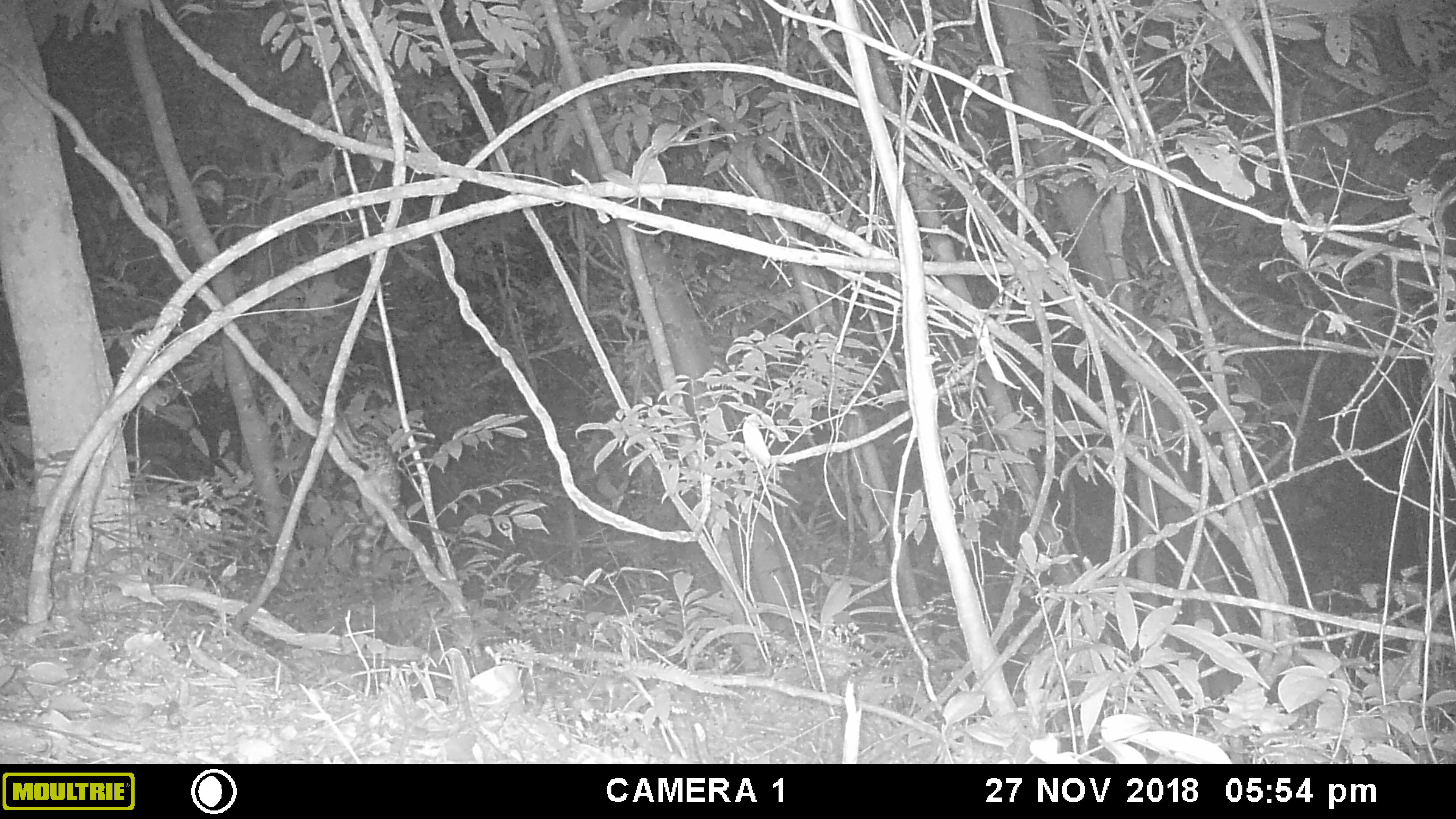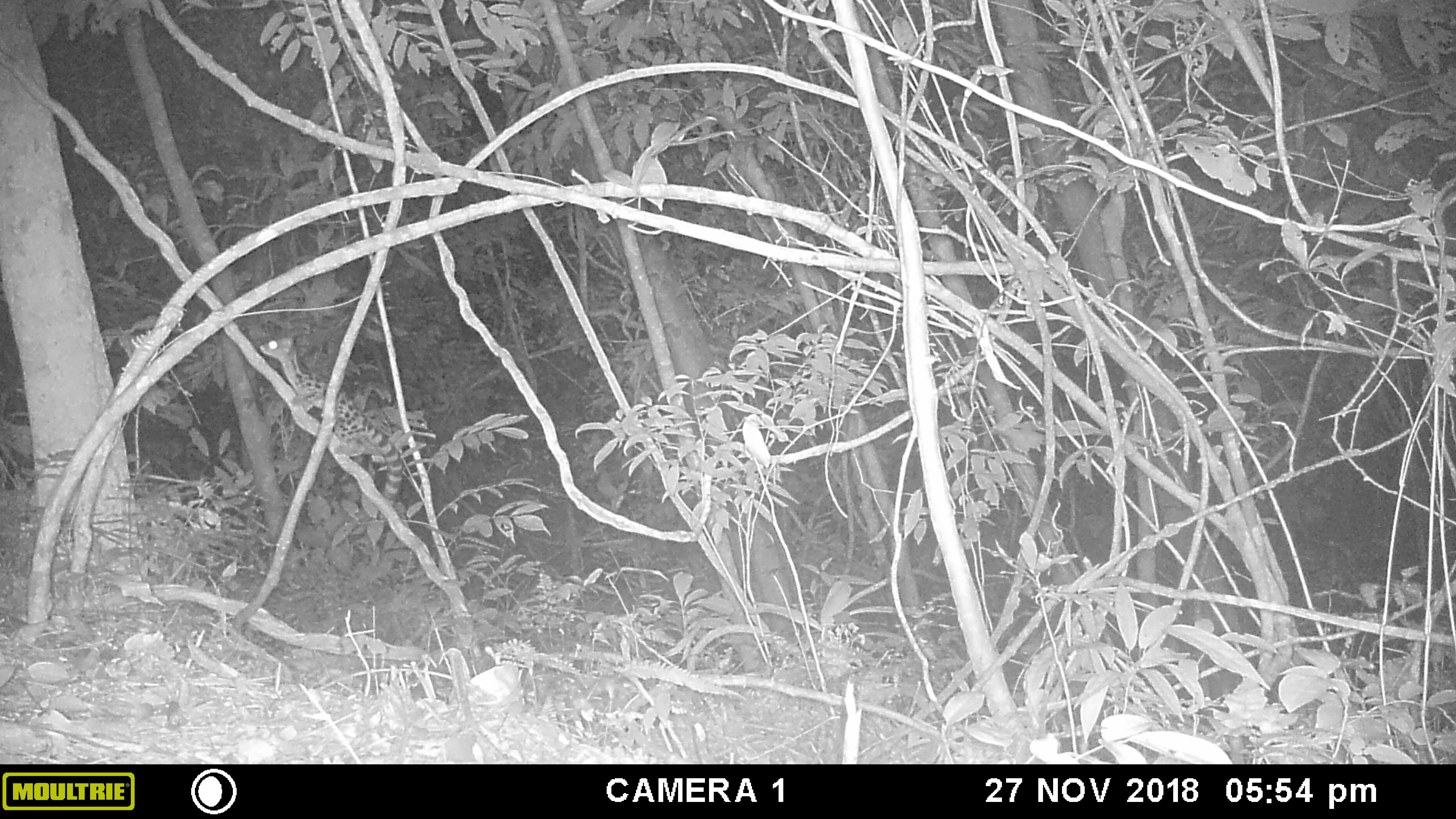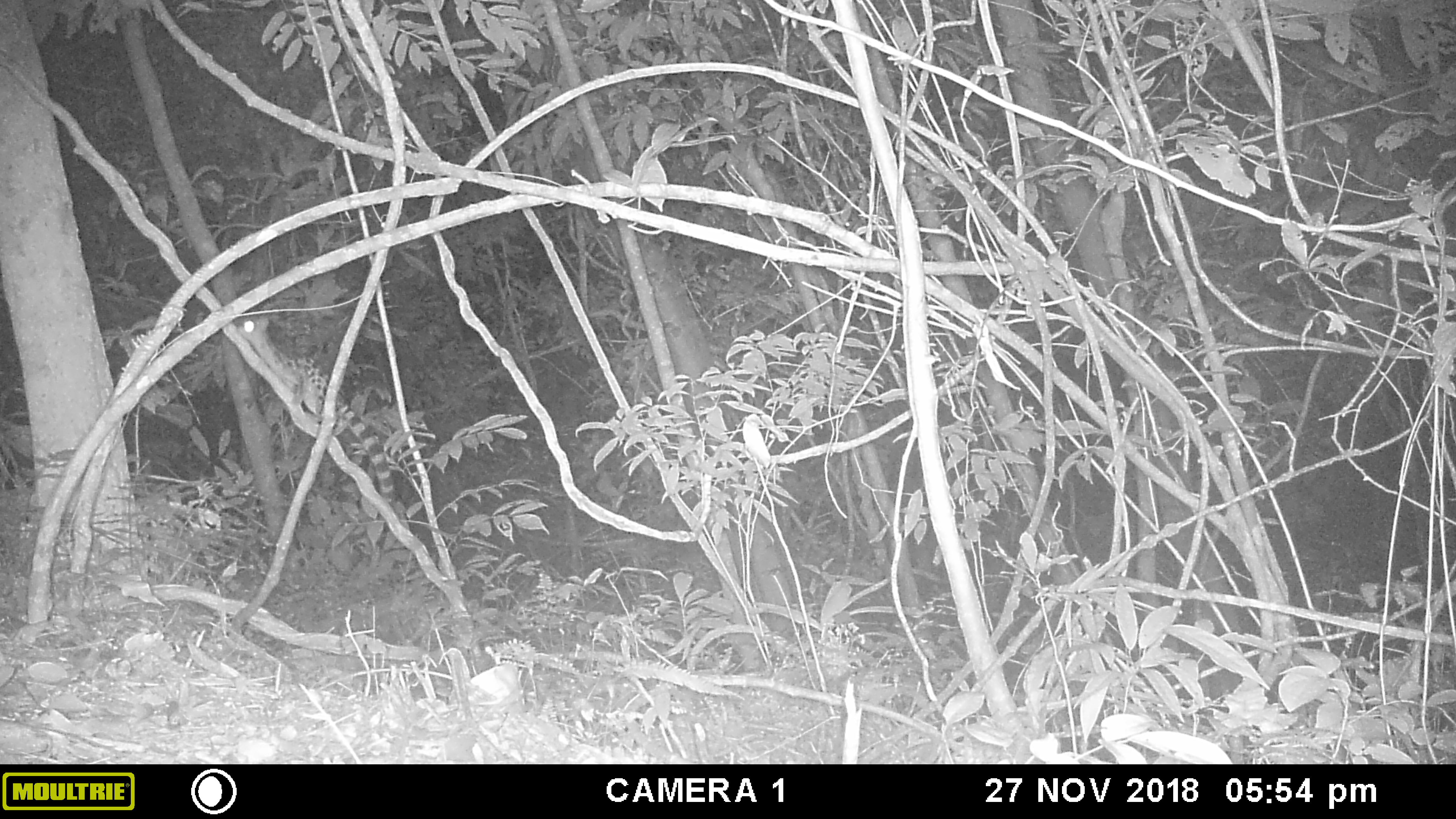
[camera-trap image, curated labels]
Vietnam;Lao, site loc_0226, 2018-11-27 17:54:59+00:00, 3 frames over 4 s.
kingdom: Animalia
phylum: Chordata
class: Mammalia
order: Carnivora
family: Prionodontidae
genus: Prionodon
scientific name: Prionodon pardicolor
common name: spotted linsang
Spotted linsang (Prionodon pardicolor). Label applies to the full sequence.